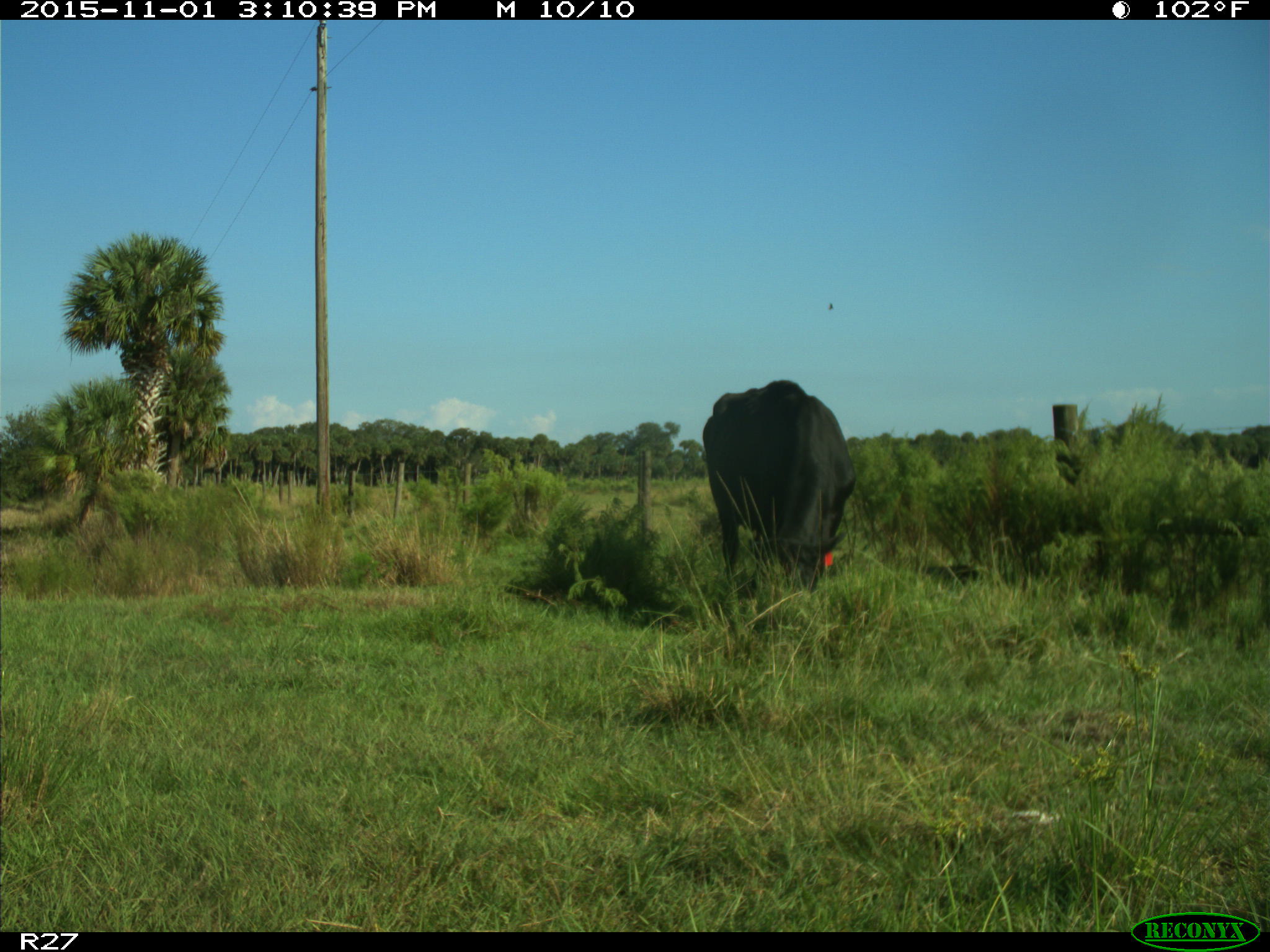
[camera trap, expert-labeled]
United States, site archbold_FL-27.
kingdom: Animalia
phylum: Chordata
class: Mammalia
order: Artiodactyla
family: Bovidae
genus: Bos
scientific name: Bos taurus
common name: domestic cow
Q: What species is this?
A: Bos taurus (domestic cow).